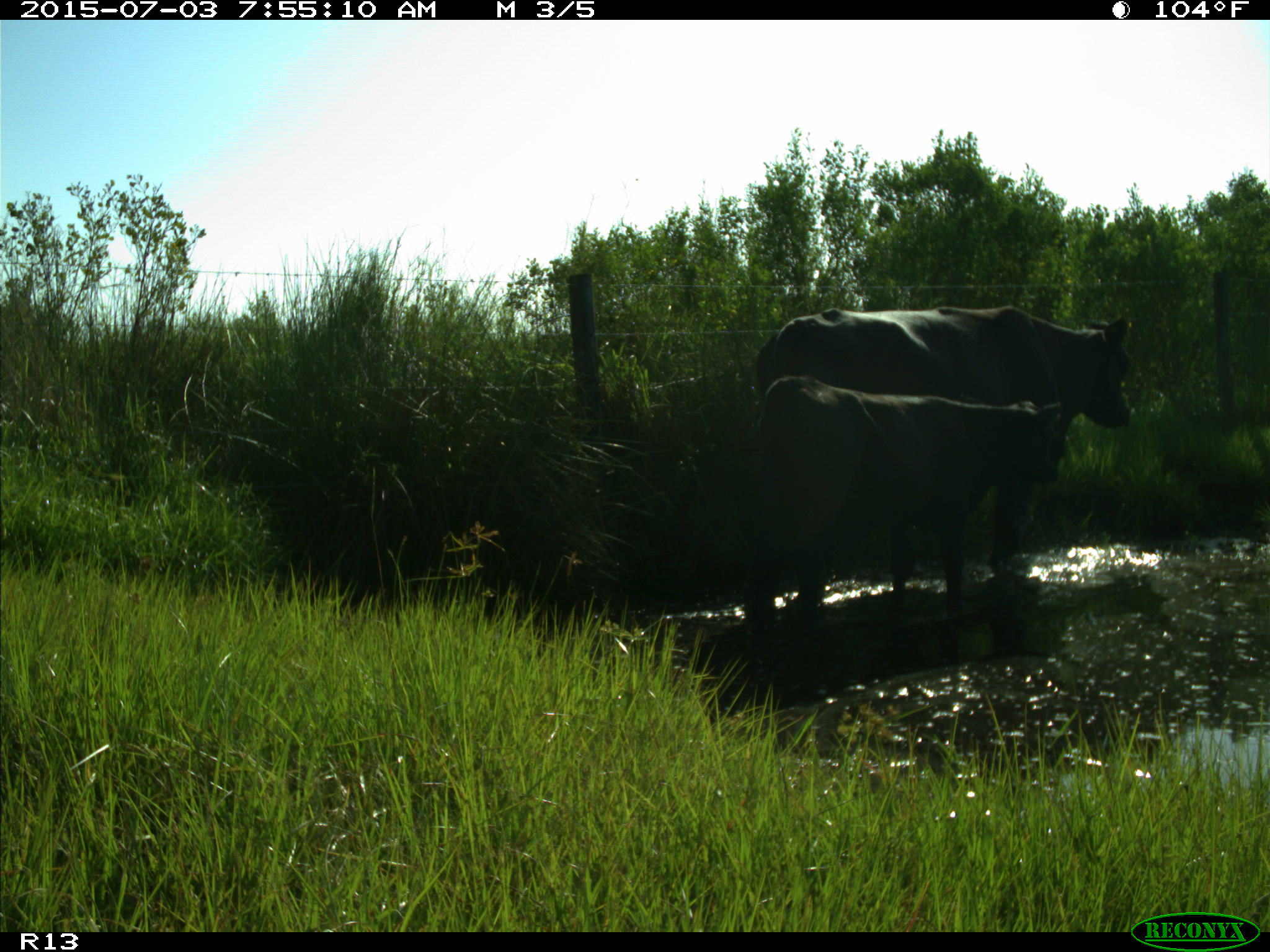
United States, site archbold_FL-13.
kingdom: Animalia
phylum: Chordata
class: Mammalia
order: Artiodactyla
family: Bovidae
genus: Bos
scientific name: Bos taurus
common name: domestic cow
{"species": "Bos taurus (domestic cow)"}